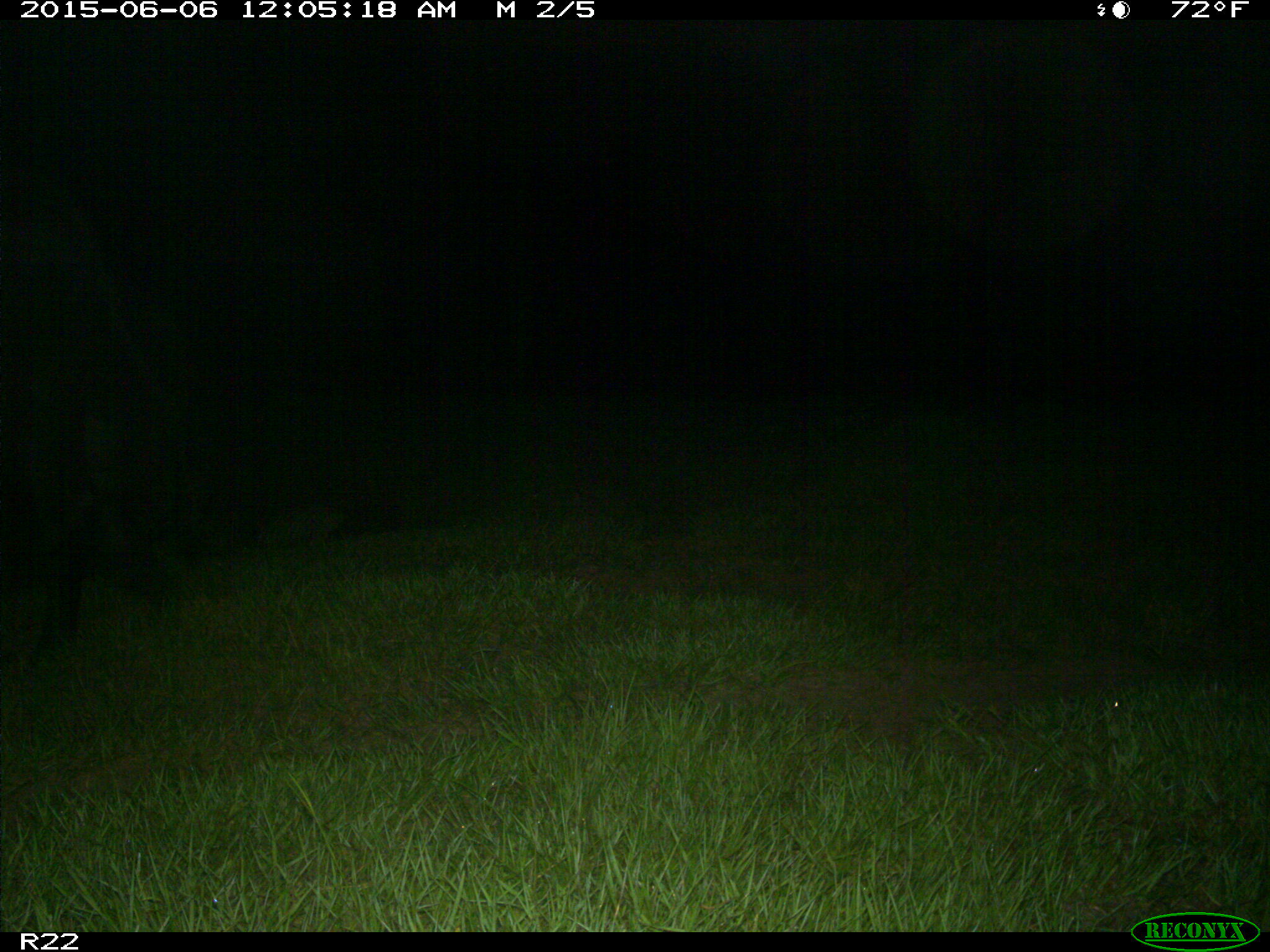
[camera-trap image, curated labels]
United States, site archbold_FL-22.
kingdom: Animalia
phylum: Chordata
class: Mammalia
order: Artiodactyla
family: Bovidae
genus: Bos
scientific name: Bos taurus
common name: domestic cow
Bos taurus (domestic cow).